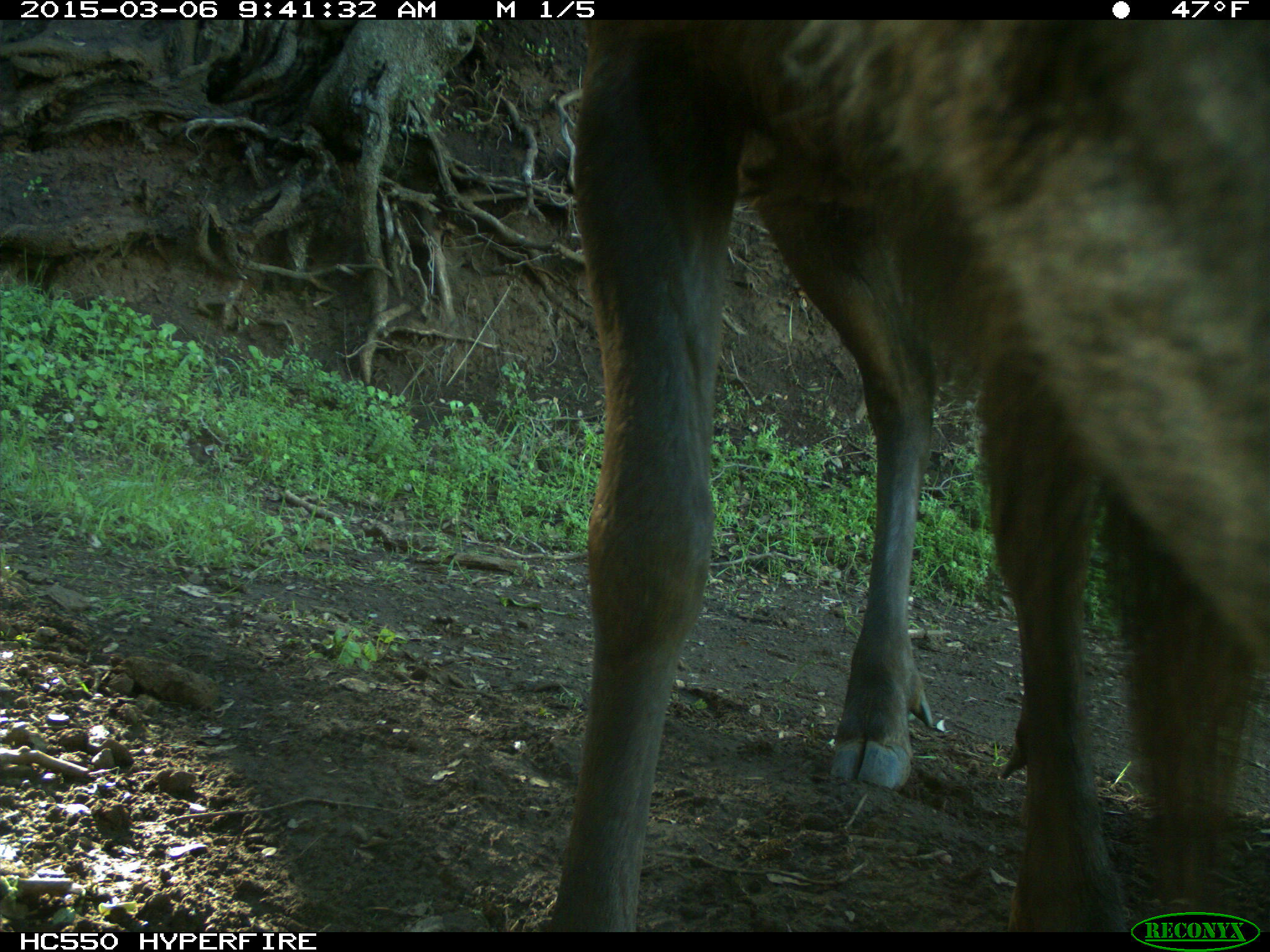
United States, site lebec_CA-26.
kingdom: Animalia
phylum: Chordata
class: Mammalia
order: Artiodactyla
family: Cervidae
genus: Cervus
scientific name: Cervus canadensis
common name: elk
Cervus canadensis (elk).